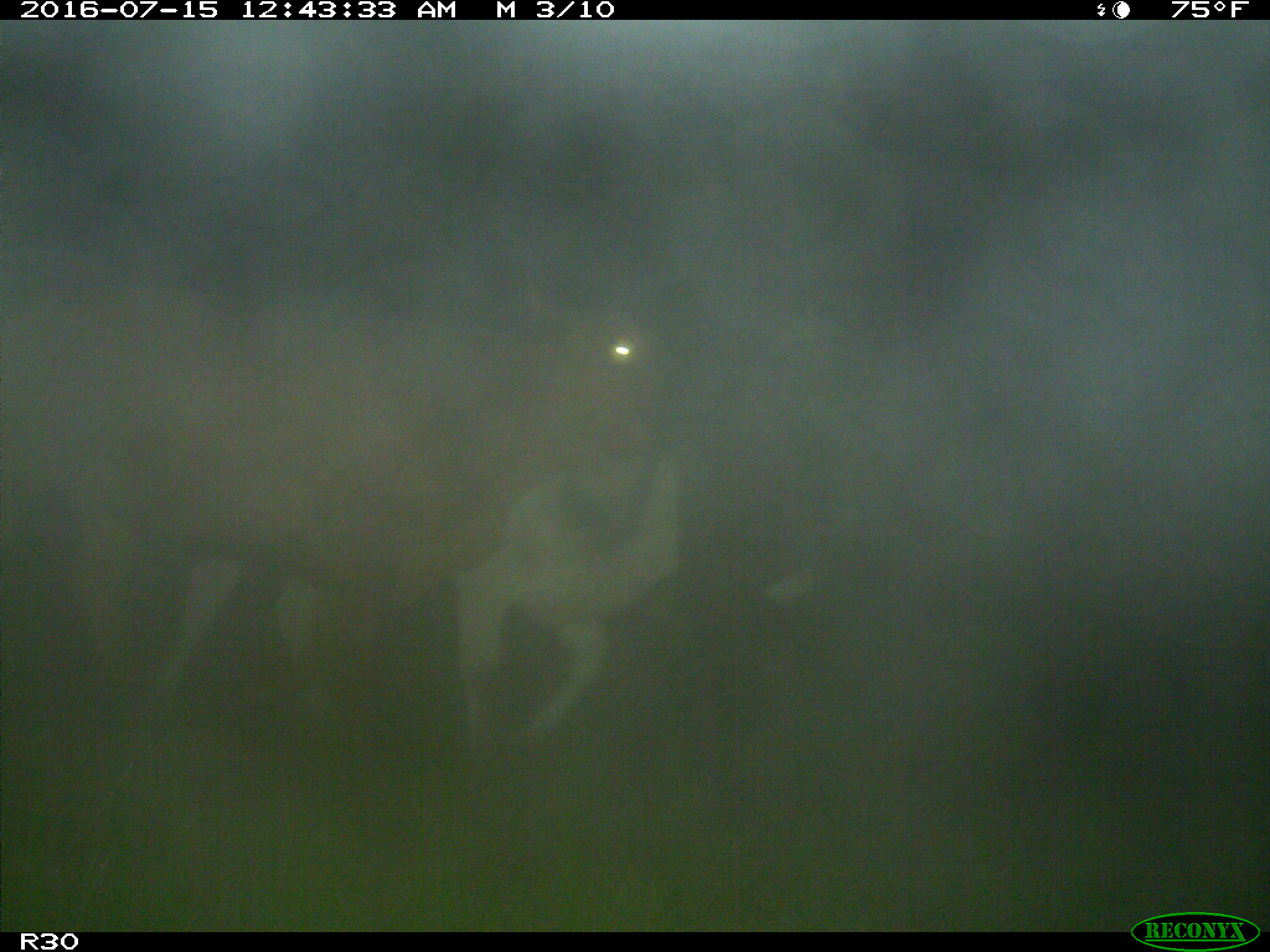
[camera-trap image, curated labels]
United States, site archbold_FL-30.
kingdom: Animalia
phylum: Chordata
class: Mammalia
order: Artiodactyla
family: Bovidae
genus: Bos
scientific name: Bos taurus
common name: domestic cow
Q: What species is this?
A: Bos taurus (domestic cow).